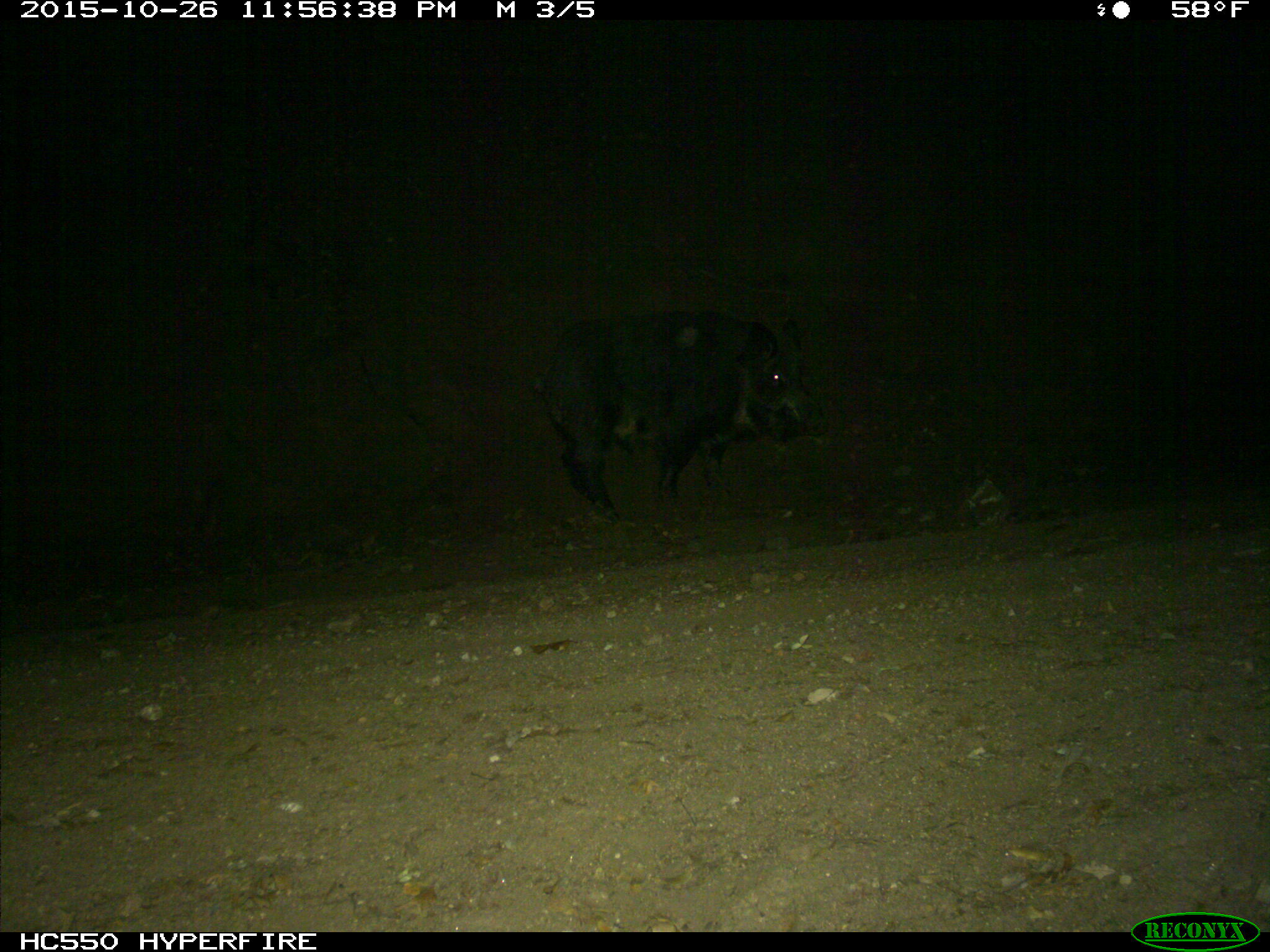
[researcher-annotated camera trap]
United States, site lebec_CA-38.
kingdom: Animalia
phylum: Chordata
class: Mammalia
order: Artiodactyla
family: Suidae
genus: Sus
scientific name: Sus scrofa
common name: wild boar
Sus scrofa (wild boar).